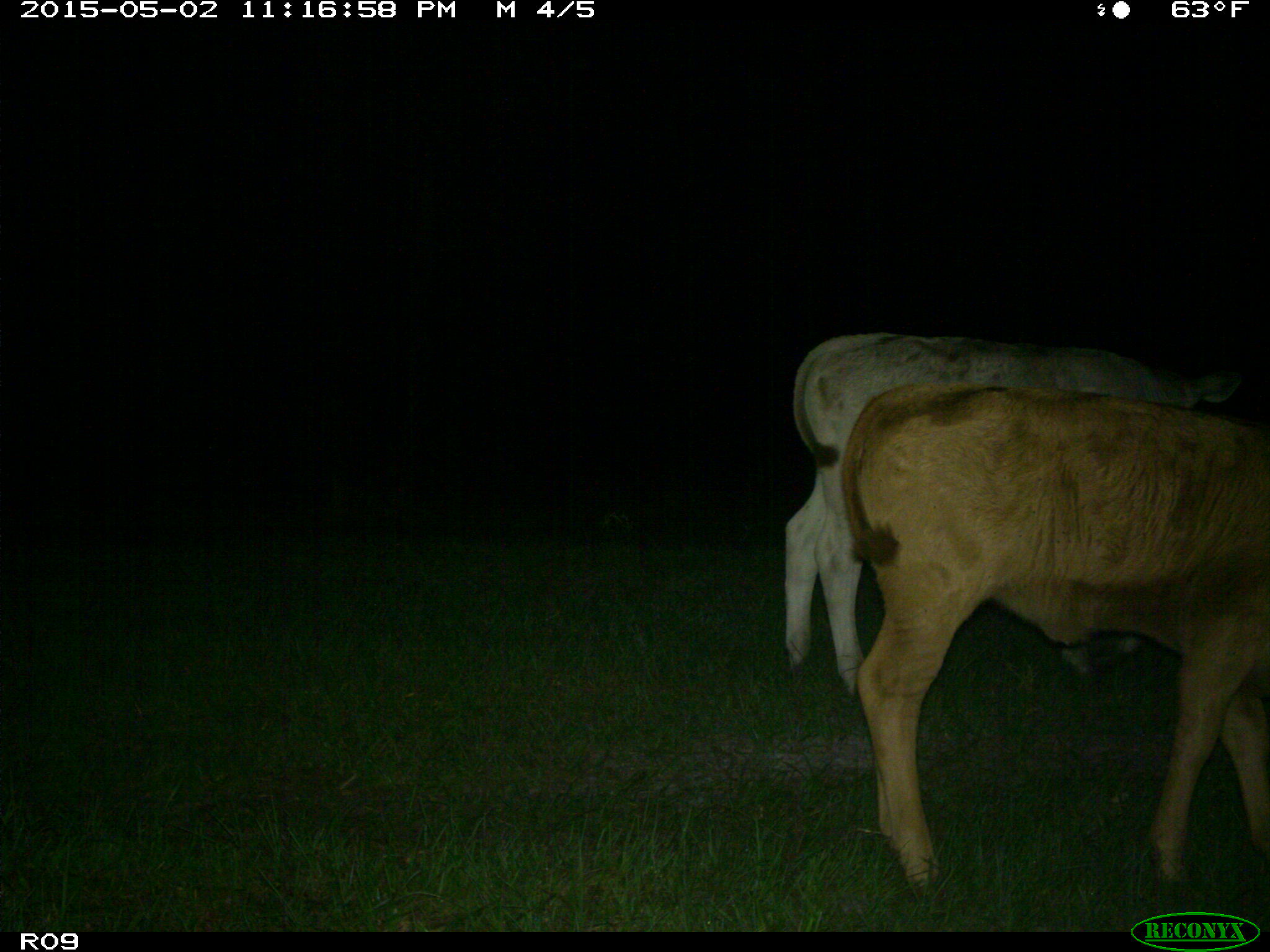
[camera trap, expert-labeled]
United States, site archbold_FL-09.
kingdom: Animalia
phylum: Chordata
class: Mammalia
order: Artiodactyla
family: Bovidae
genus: Bos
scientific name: Bos taurus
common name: domestic cow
Bos taurus (domestic cow).